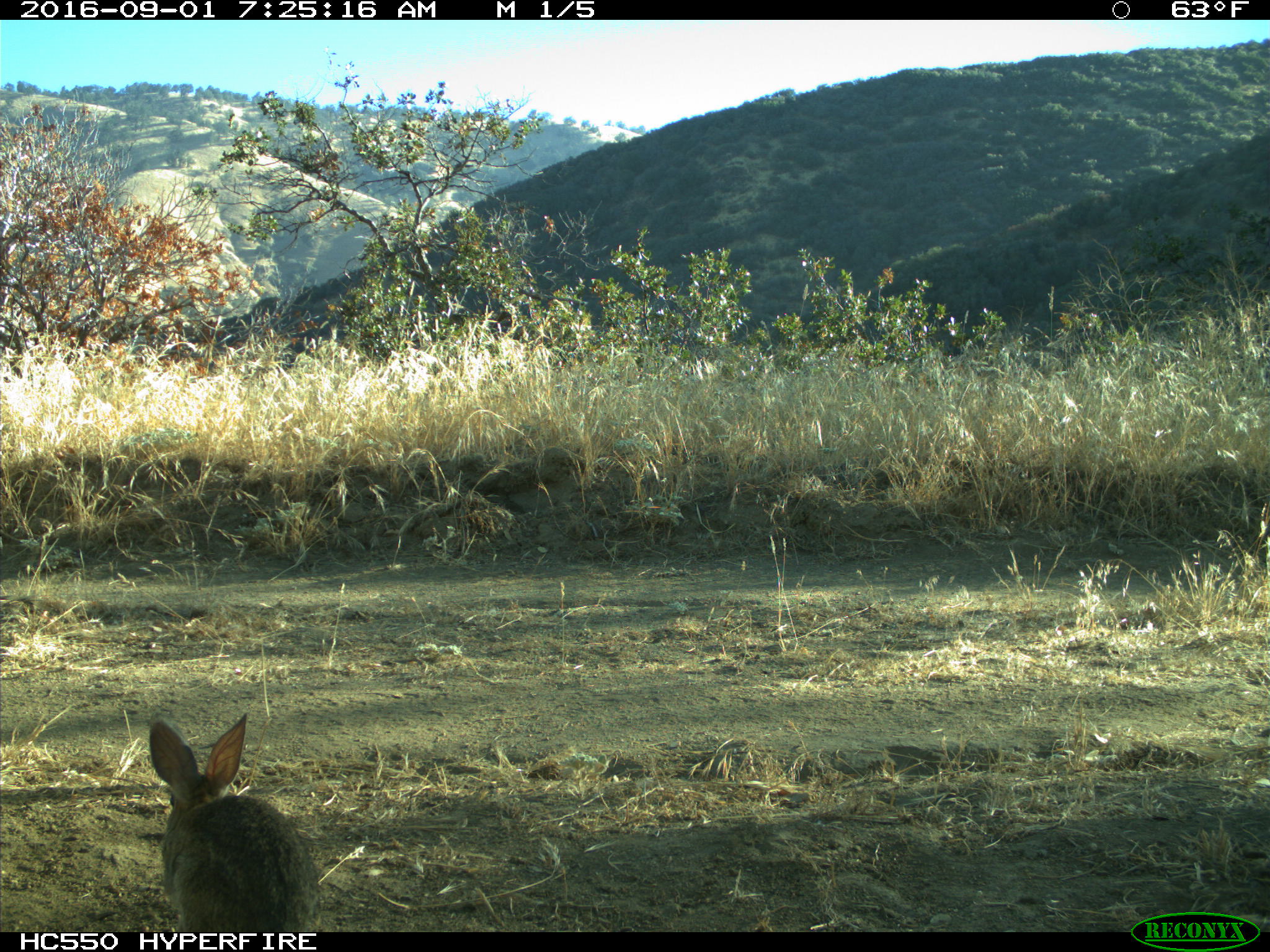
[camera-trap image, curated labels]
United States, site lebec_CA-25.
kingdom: Animalia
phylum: Chordata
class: Mammalia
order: Lagomorpha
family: Leporidae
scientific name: Leporidae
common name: rabbits and hares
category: unidentified rabbit